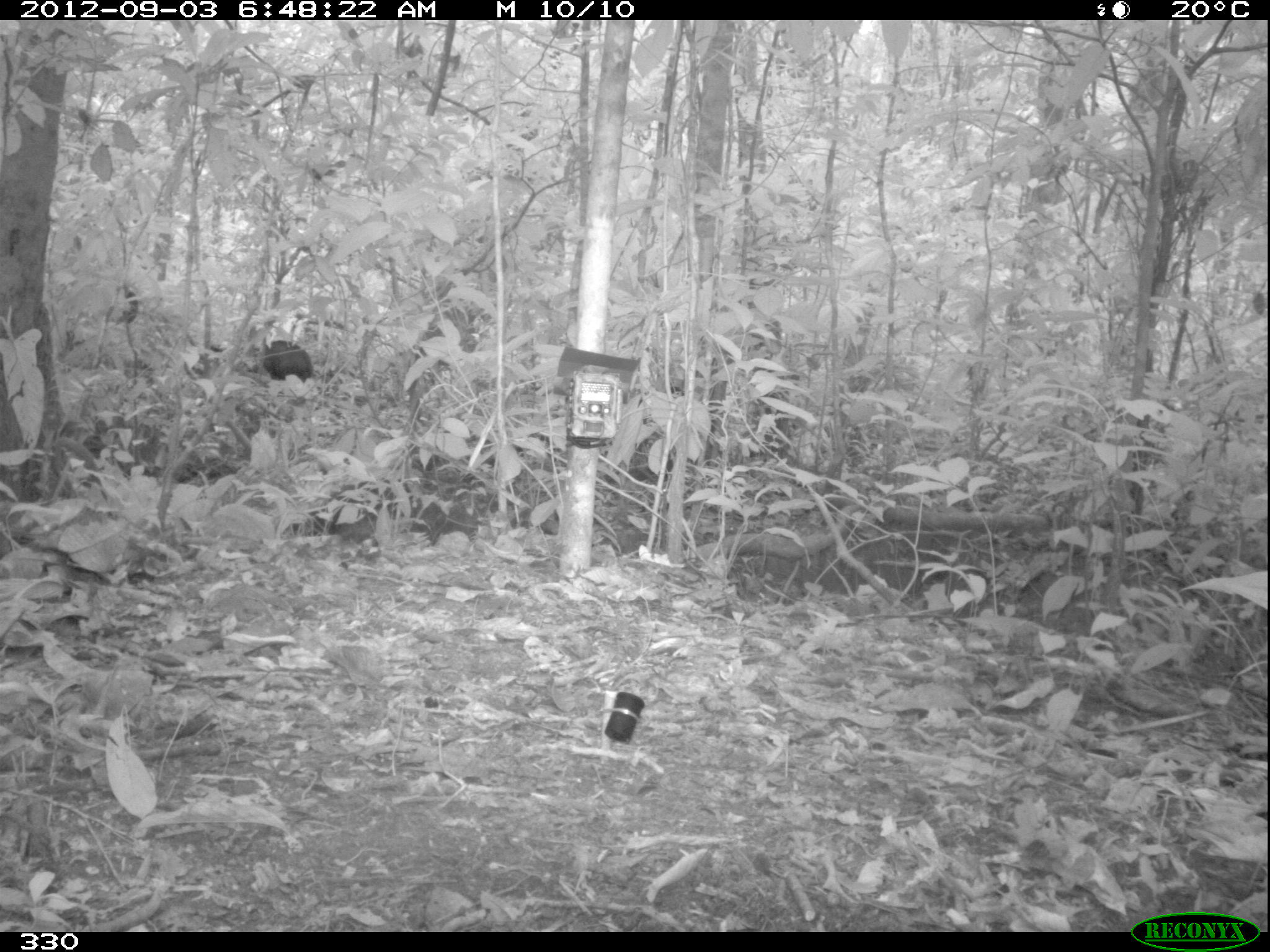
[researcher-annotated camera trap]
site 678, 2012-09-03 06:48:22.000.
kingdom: Animalia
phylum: Chordata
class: Mammalia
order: Artiodactyla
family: Tayassuidae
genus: Tayassu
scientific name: Tayassu pecari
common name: white-lipped peccary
Tayassu pecari (white-lipped peccary).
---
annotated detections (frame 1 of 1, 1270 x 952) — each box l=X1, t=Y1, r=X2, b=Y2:
tayassu pecari: l=243, t=339, r=315, b=382